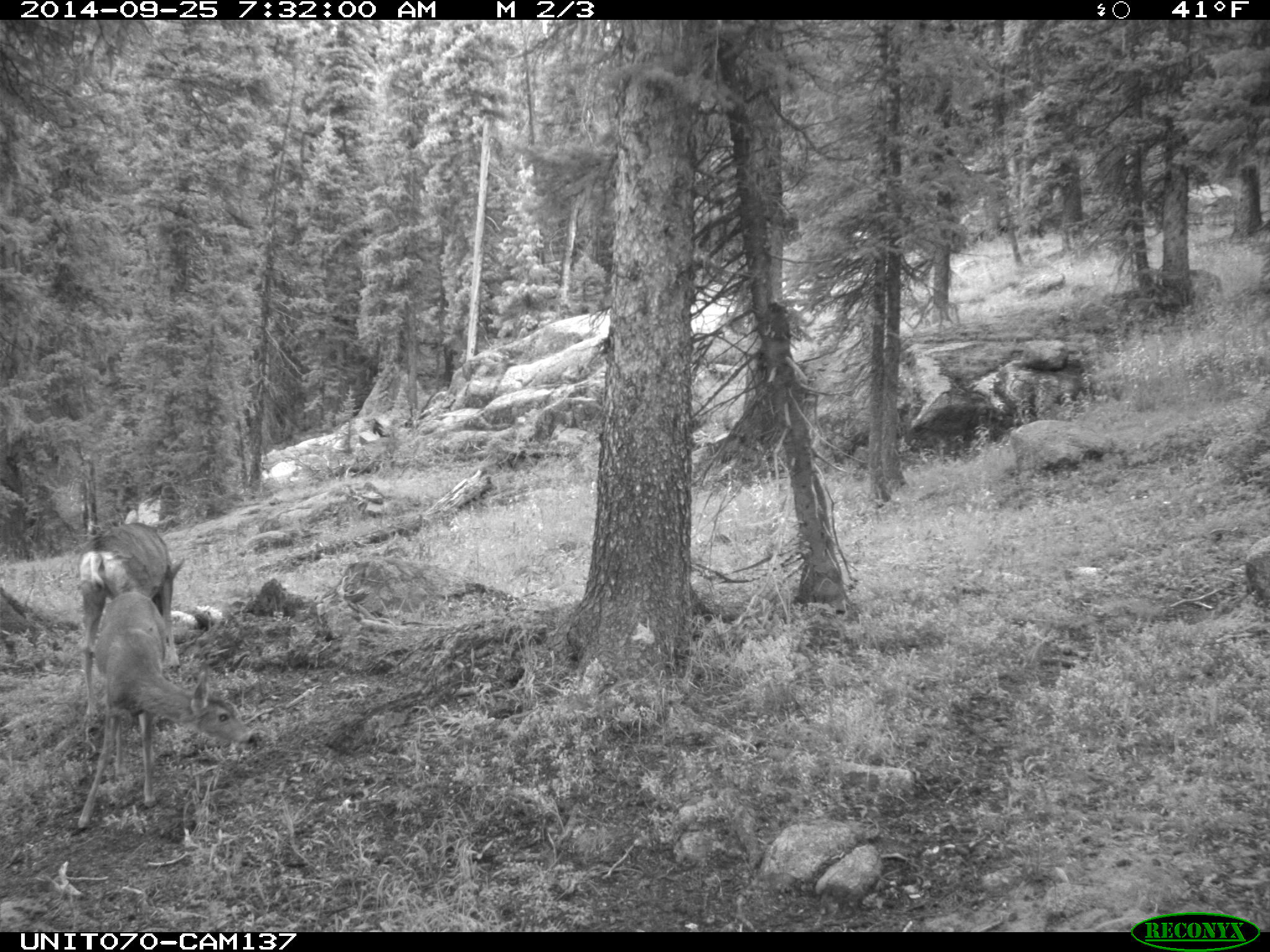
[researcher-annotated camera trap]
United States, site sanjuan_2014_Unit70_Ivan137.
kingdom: Animalia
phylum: Chordata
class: Mammalia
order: Artiodactyla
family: Cervidae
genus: Odocoileus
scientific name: Odocoileus hemionus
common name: mule deer